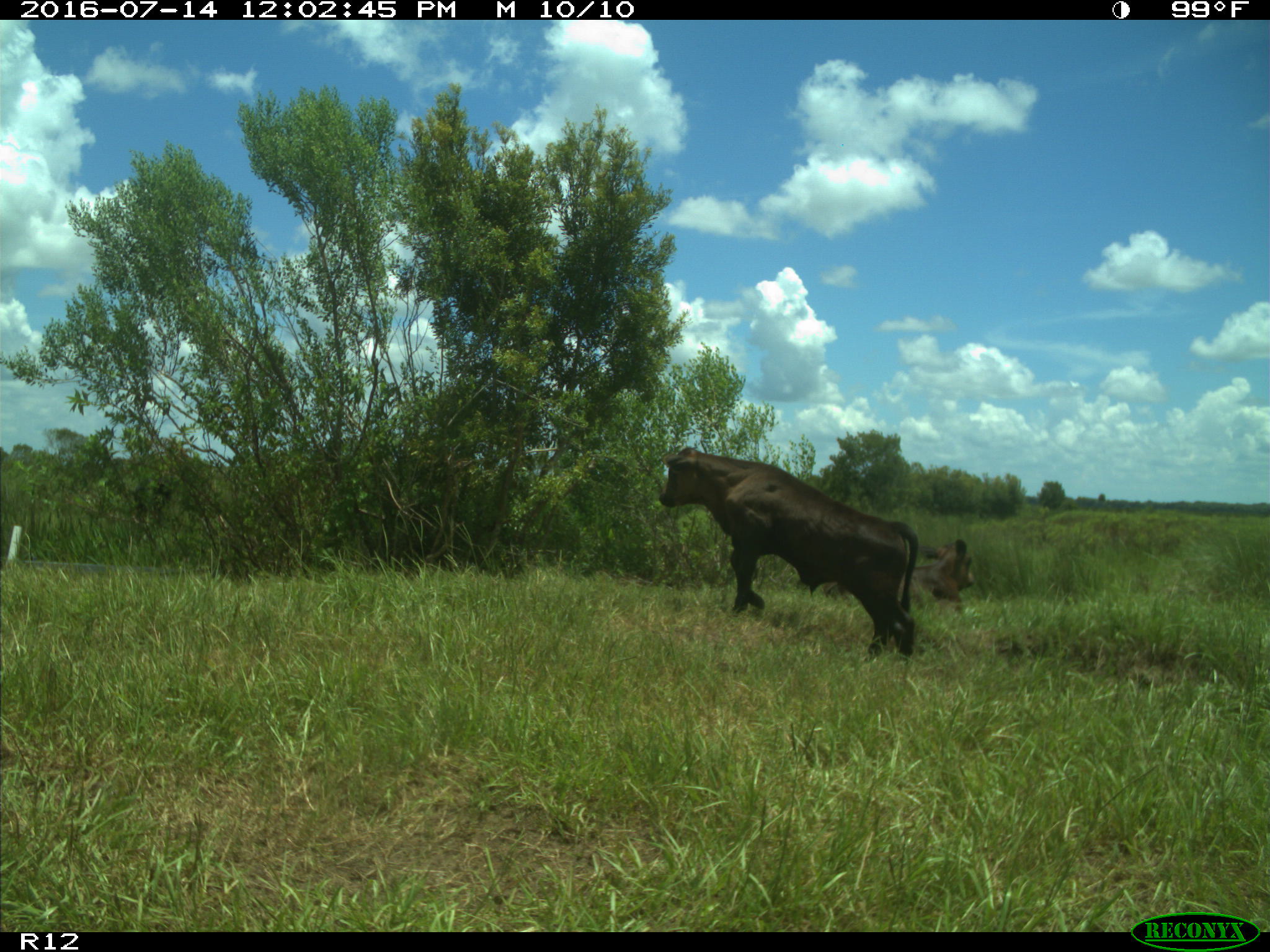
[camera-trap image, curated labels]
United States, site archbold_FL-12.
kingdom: Animalia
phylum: Chordata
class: Mammalia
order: Artiodactyla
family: Bovidae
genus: Bos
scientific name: Bos taurus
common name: domestic cow